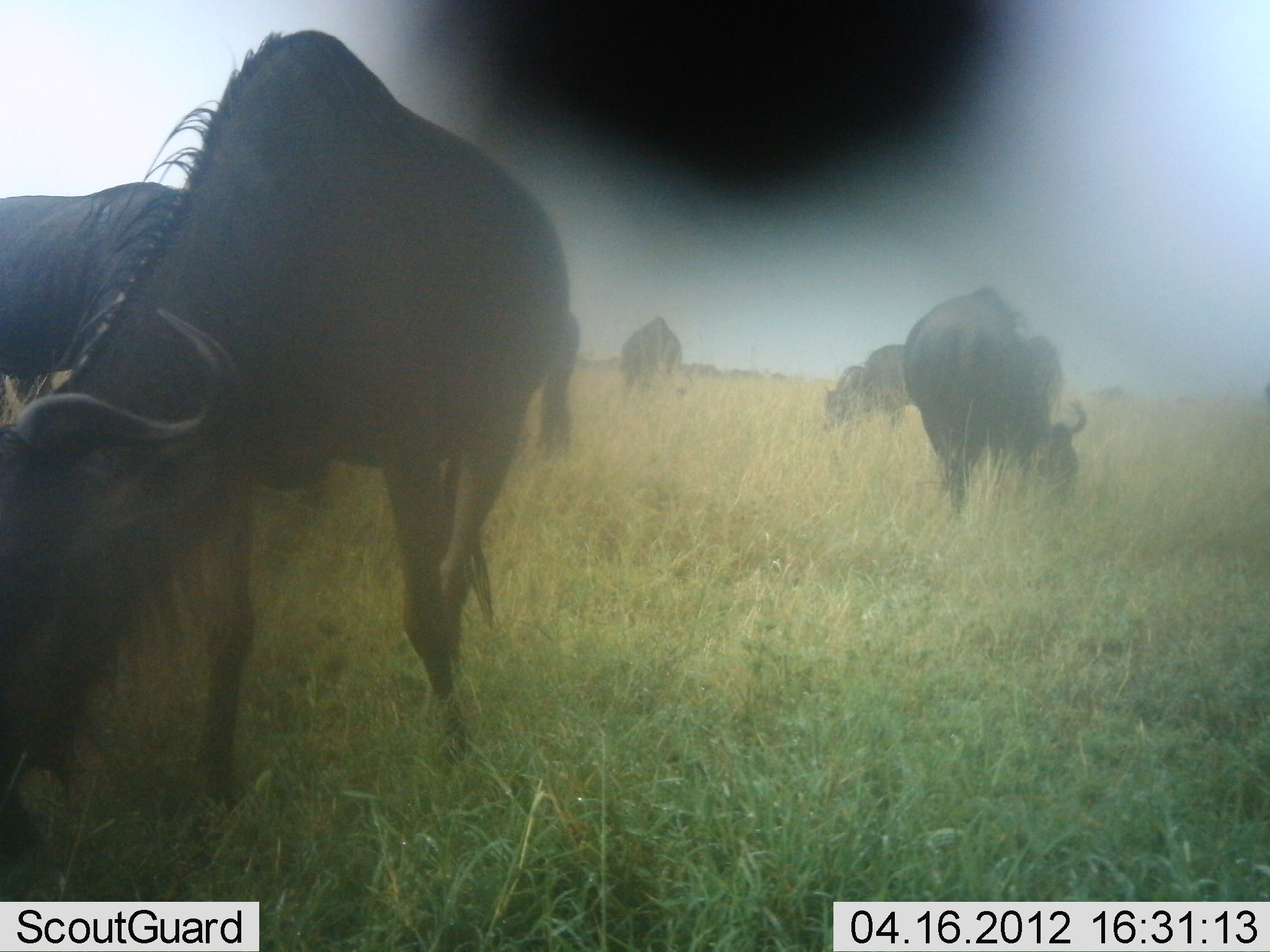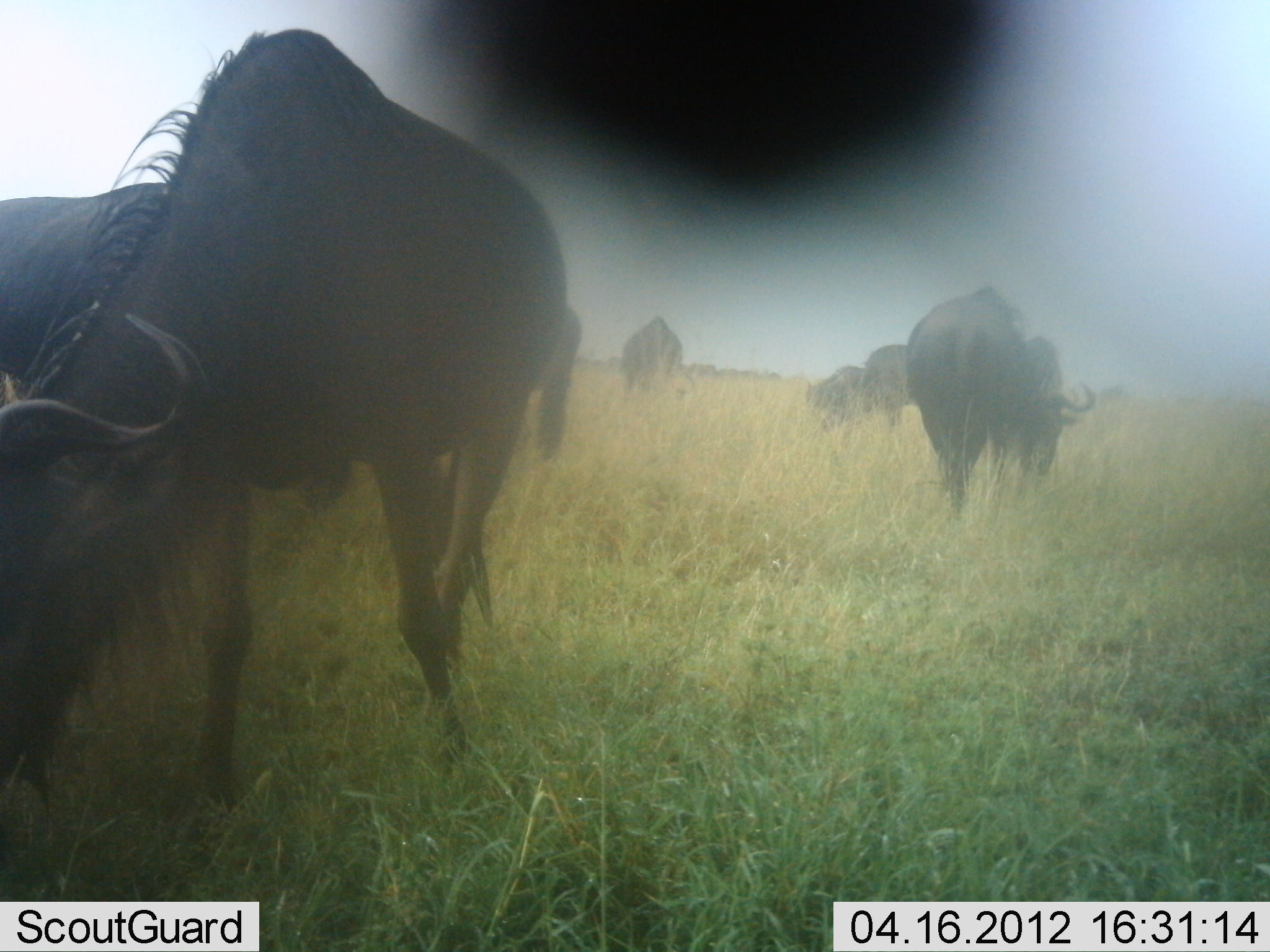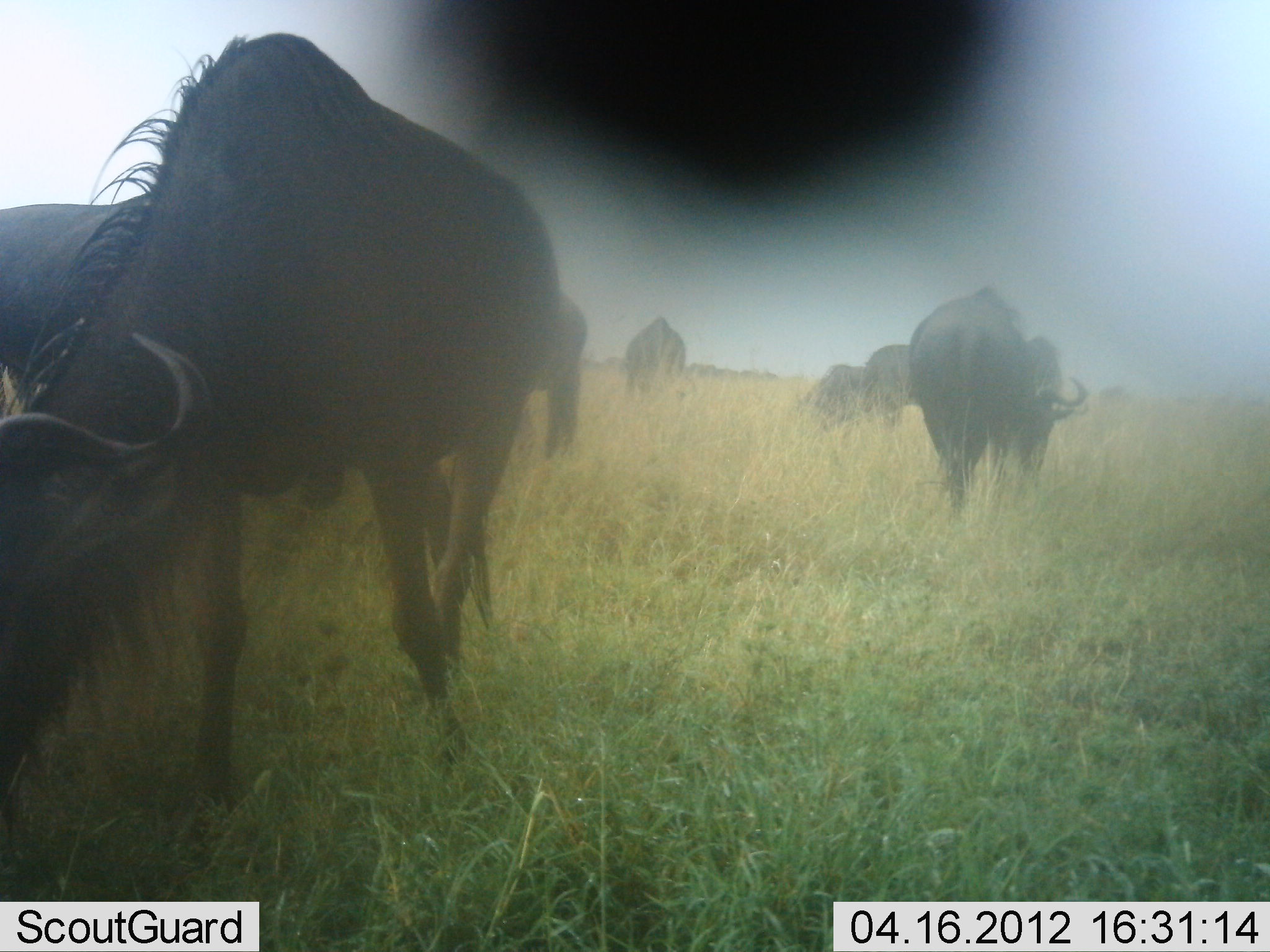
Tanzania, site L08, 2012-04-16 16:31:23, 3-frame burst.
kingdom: Animalia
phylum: Chordata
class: Mammalia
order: Artiodactyla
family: Bovidae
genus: Connochaetes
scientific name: Connochaetes taurinus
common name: blue wildebeest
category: wildebeest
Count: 7.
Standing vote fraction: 12%.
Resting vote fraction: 0%.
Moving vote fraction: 29%.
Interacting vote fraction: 6%.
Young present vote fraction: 0%.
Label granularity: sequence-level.